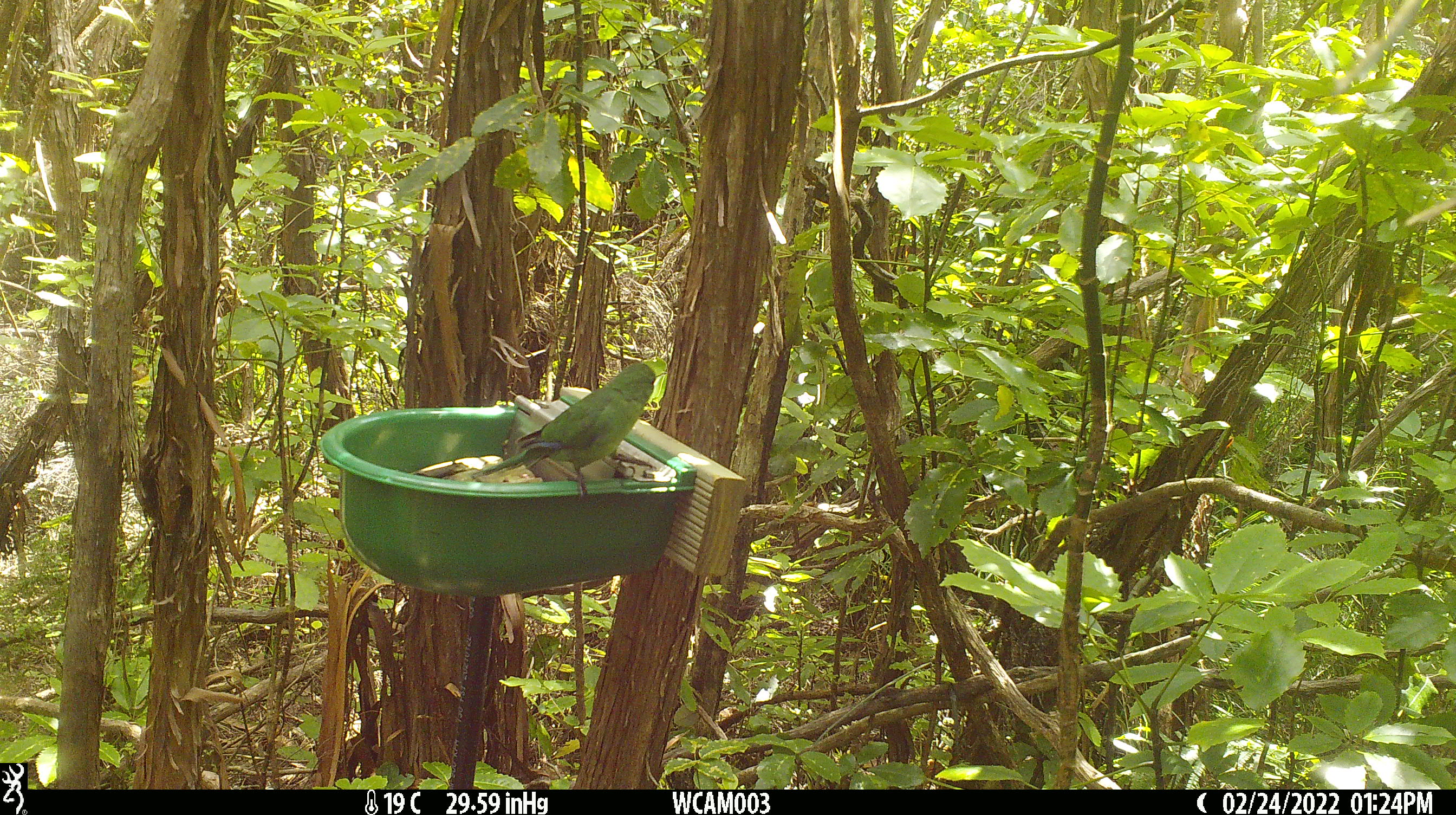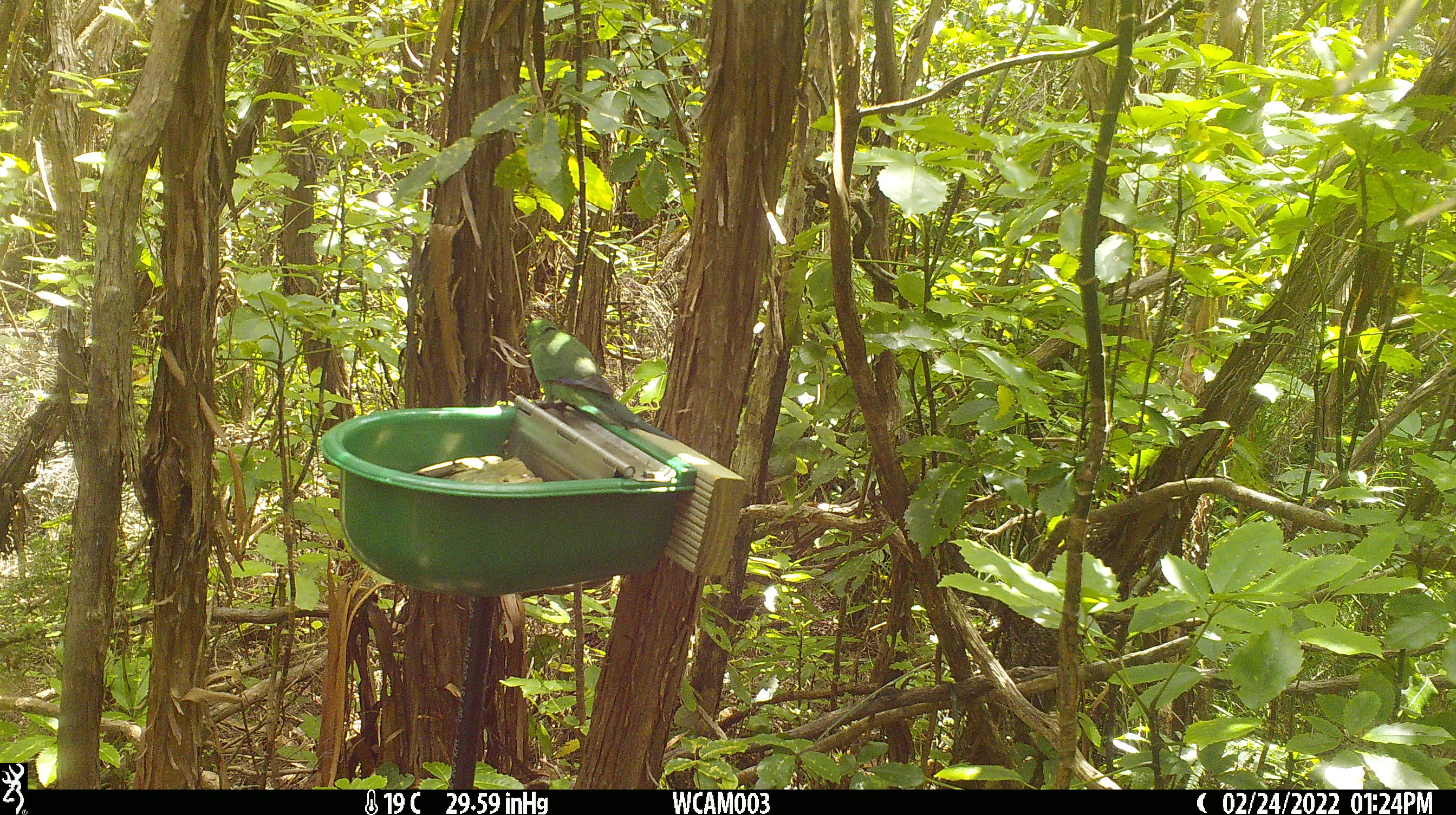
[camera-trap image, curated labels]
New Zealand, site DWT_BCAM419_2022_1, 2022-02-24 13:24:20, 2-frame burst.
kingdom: Animalia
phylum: Chordata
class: Aves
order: Psittaciformes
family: Psittaculidae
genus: Cyanoramphus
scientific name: Cyanoramphus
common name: parakeet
Parakeet (Cyanoramphus).